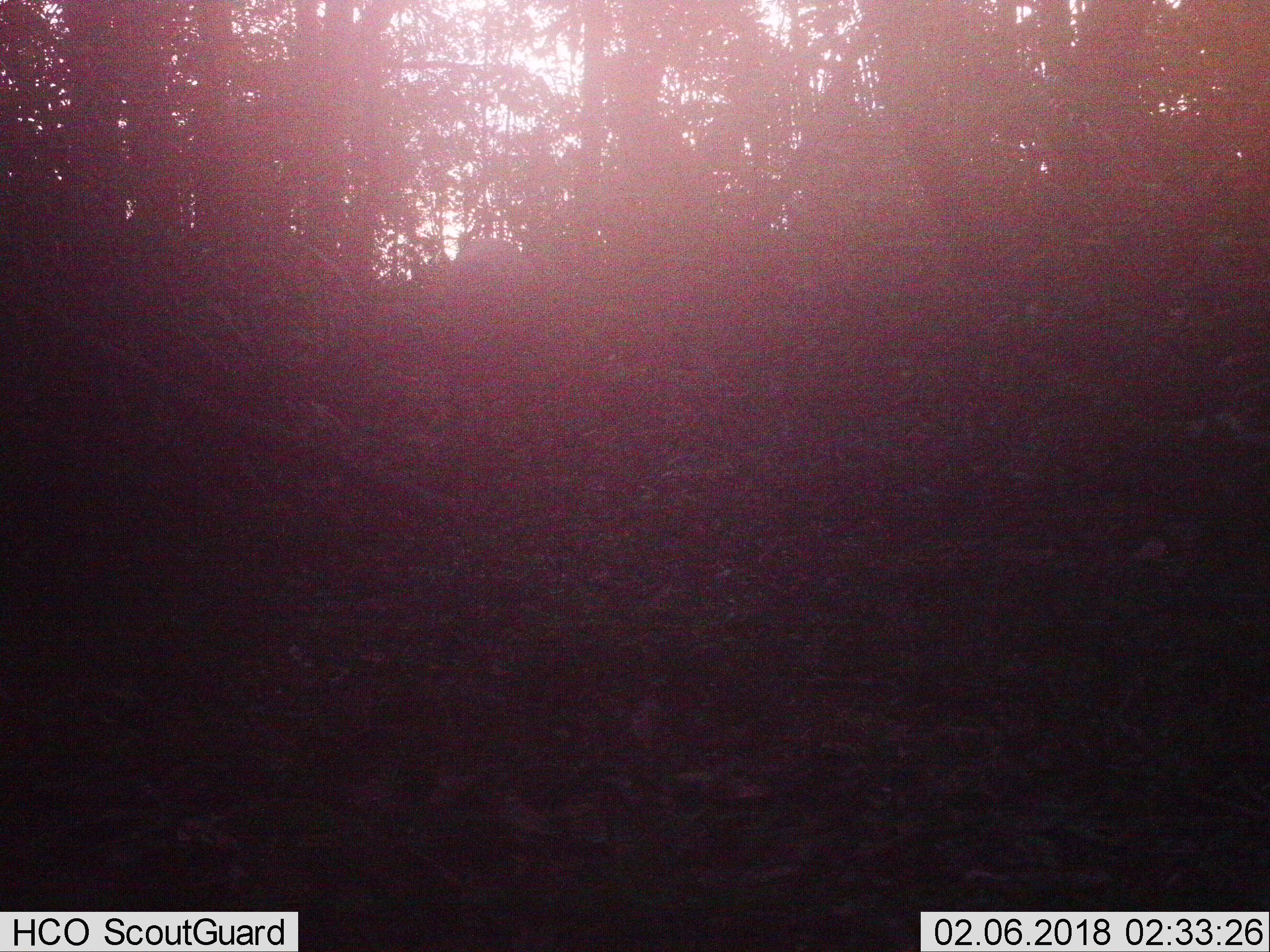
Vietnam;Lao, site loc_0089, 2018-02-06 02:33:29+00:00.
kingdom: Animalia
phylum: Chordata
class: Mammalia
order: Artiodactyla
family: Cervidae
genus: Muntiacus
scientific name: Muntiacus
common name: muntjacs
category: unidentified muntjac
Unidentified muntjac (muntjacs) (Muntiacus). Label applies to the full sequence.